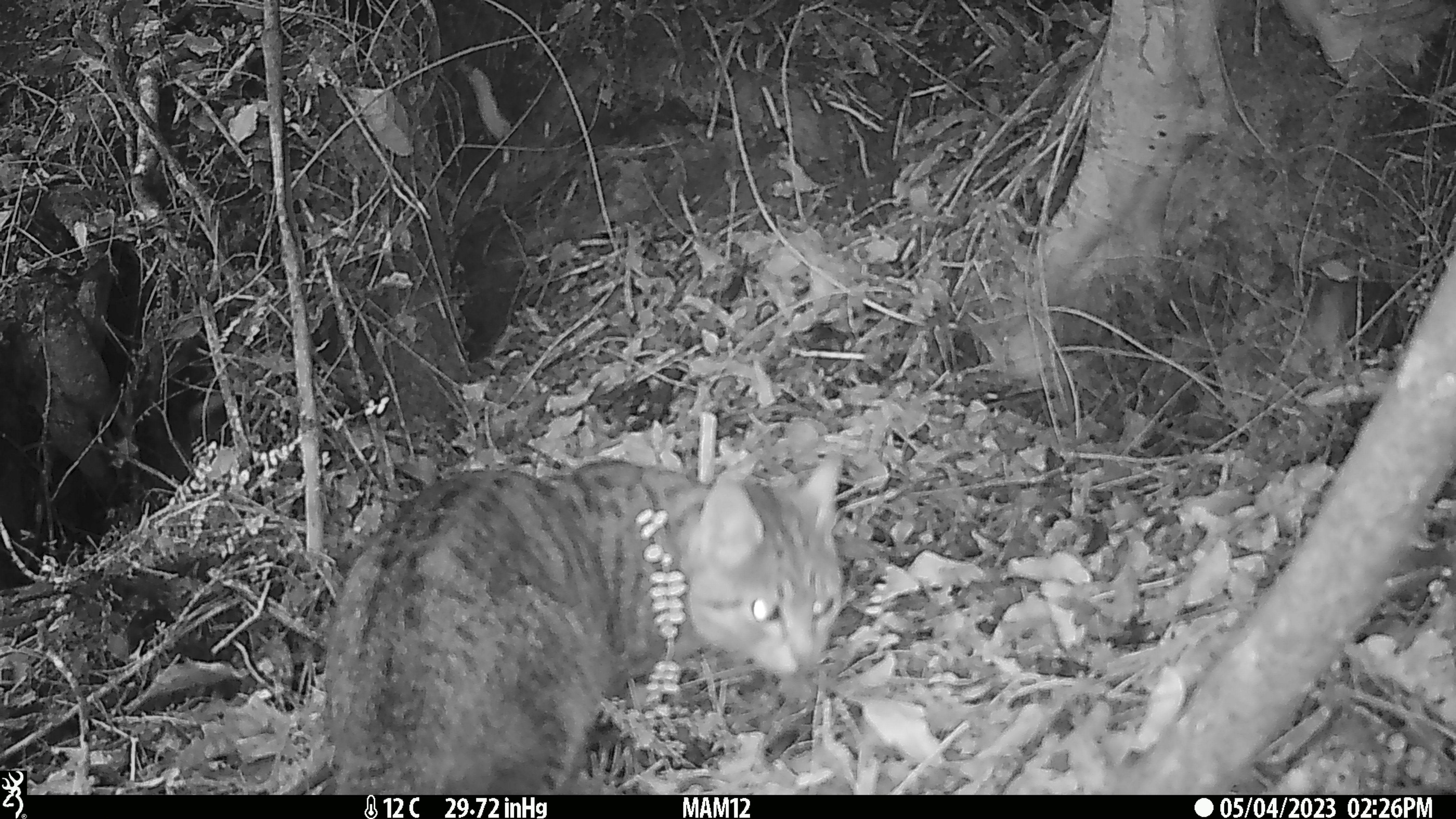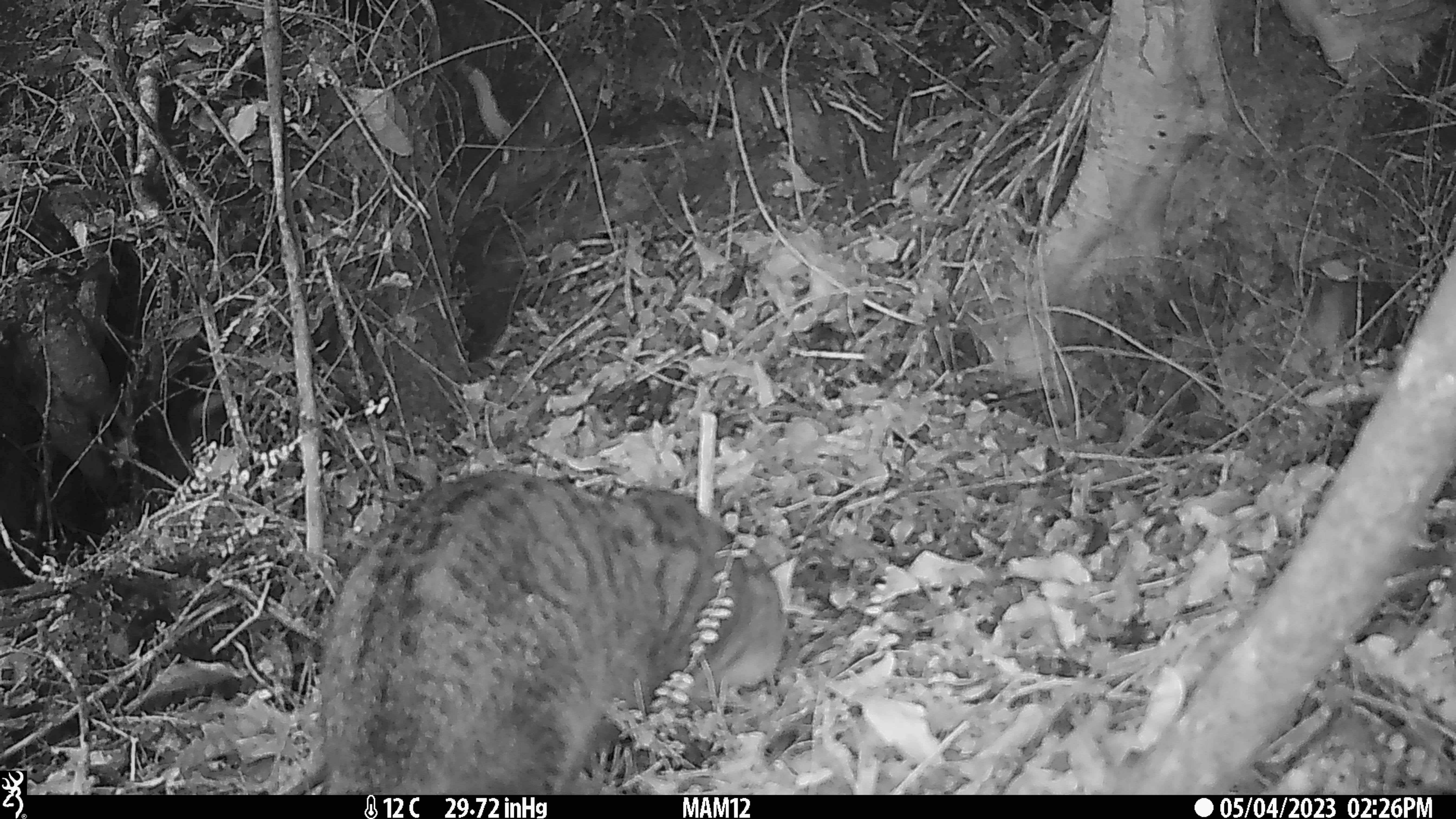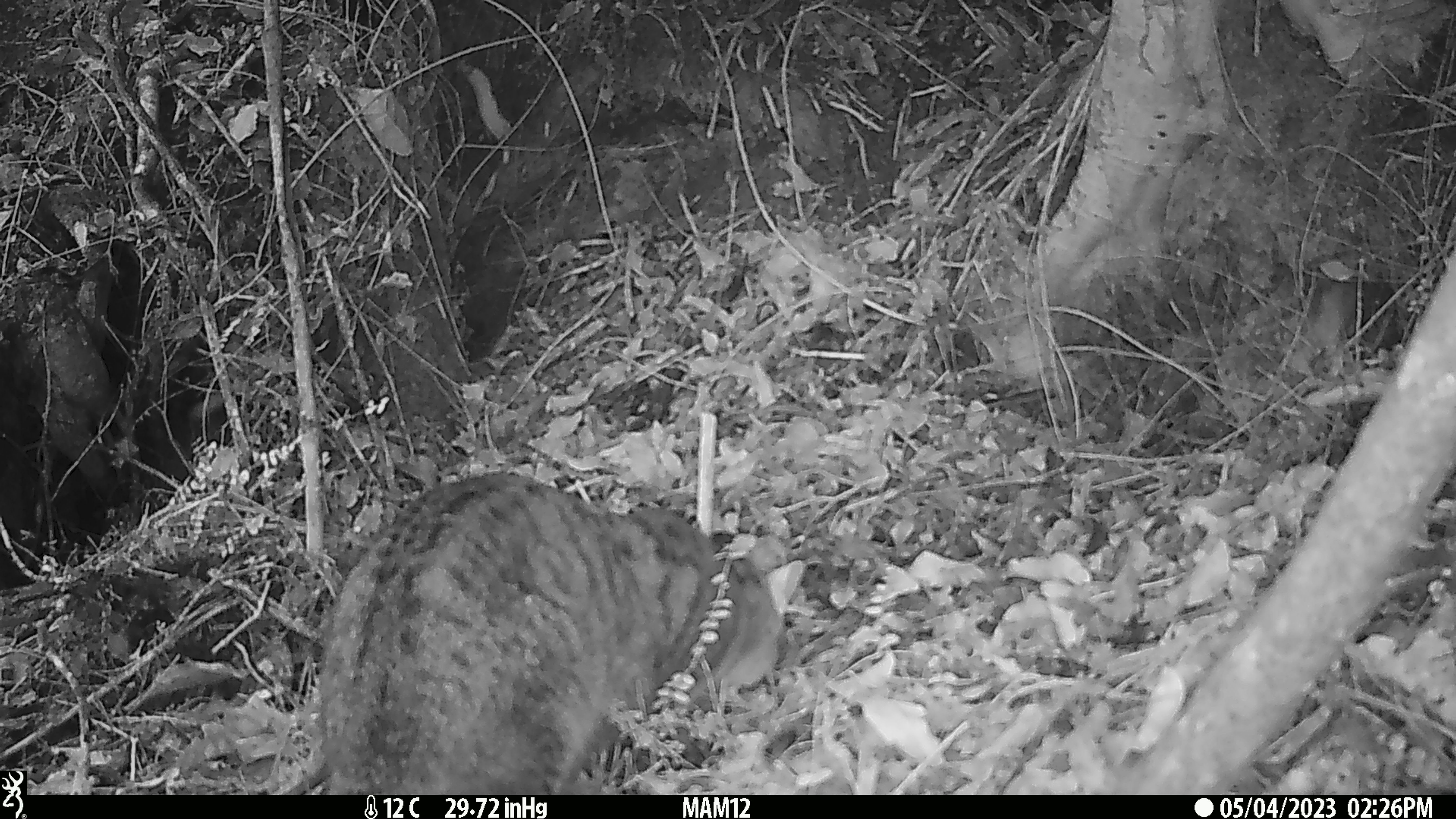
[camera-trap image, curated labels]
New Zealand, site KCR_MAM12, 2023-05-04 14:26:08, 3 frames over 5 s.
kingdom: Animalia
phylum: Chordata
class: Mammalia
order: Carnivora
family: Felidae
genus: Felis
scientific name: Felis catus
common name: domestic cat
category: cat